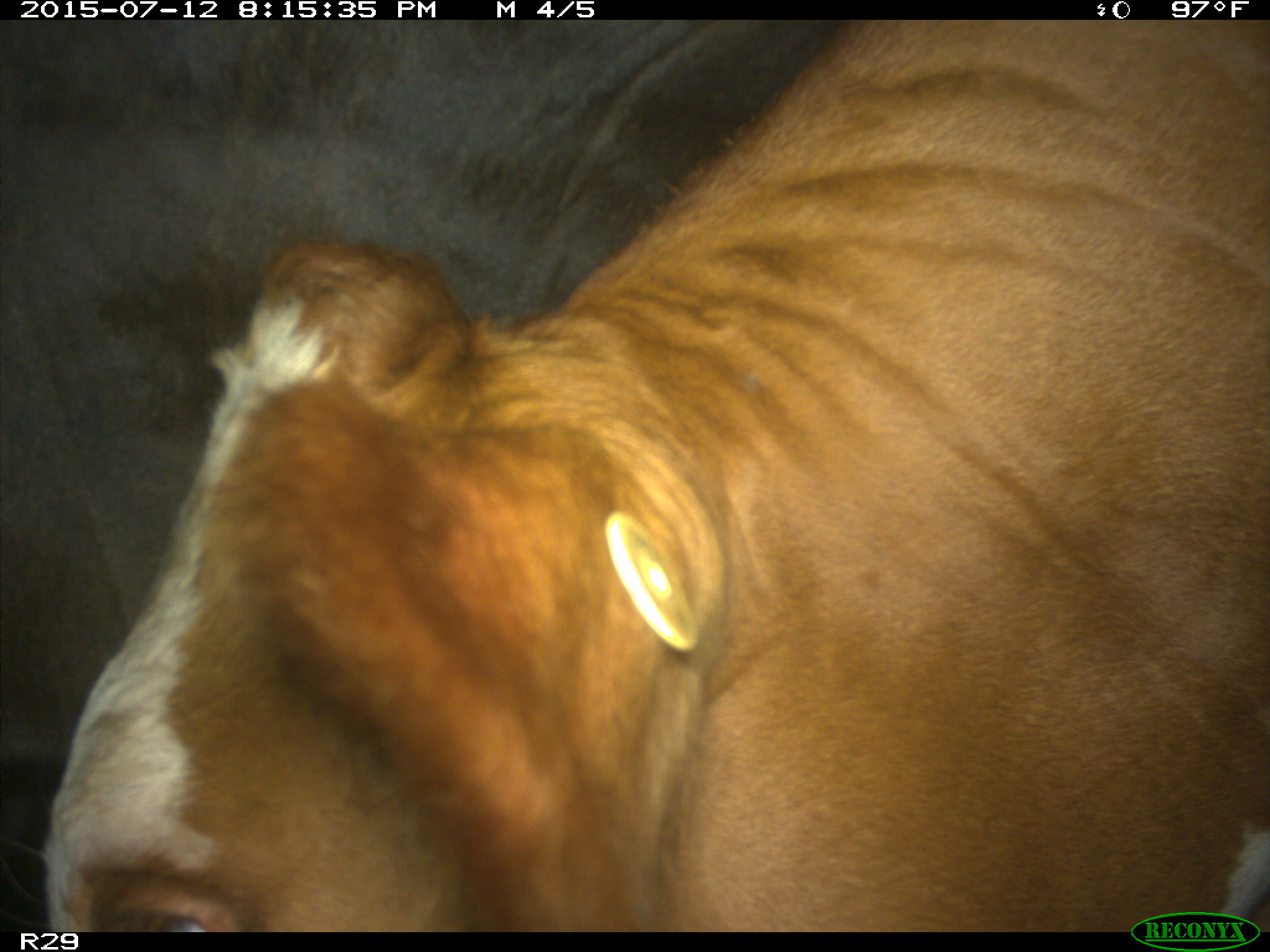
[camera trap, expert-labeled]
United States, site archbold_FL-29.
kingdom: Animalia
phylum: Chordata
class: Mammalia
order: Artiodactyla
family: Bovidae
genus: Bos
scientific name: Bos taurus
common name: domestic cow